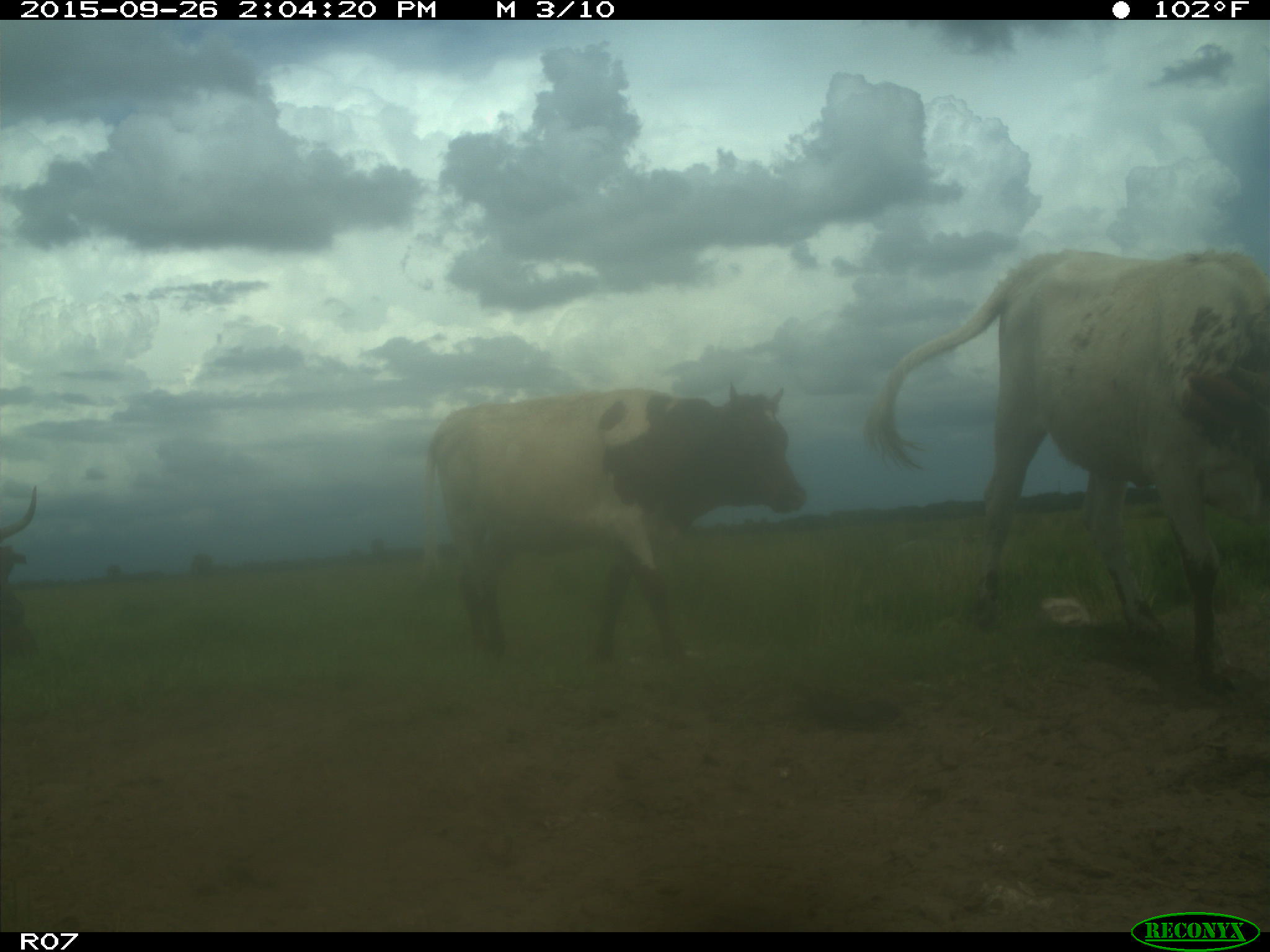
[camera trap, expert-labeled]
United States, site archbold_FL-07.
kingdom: Animalia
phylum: Chordata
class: Mammalia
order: Artiodactyla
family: Bovidae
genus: Bos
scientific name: Bos taurus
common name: domestic cow